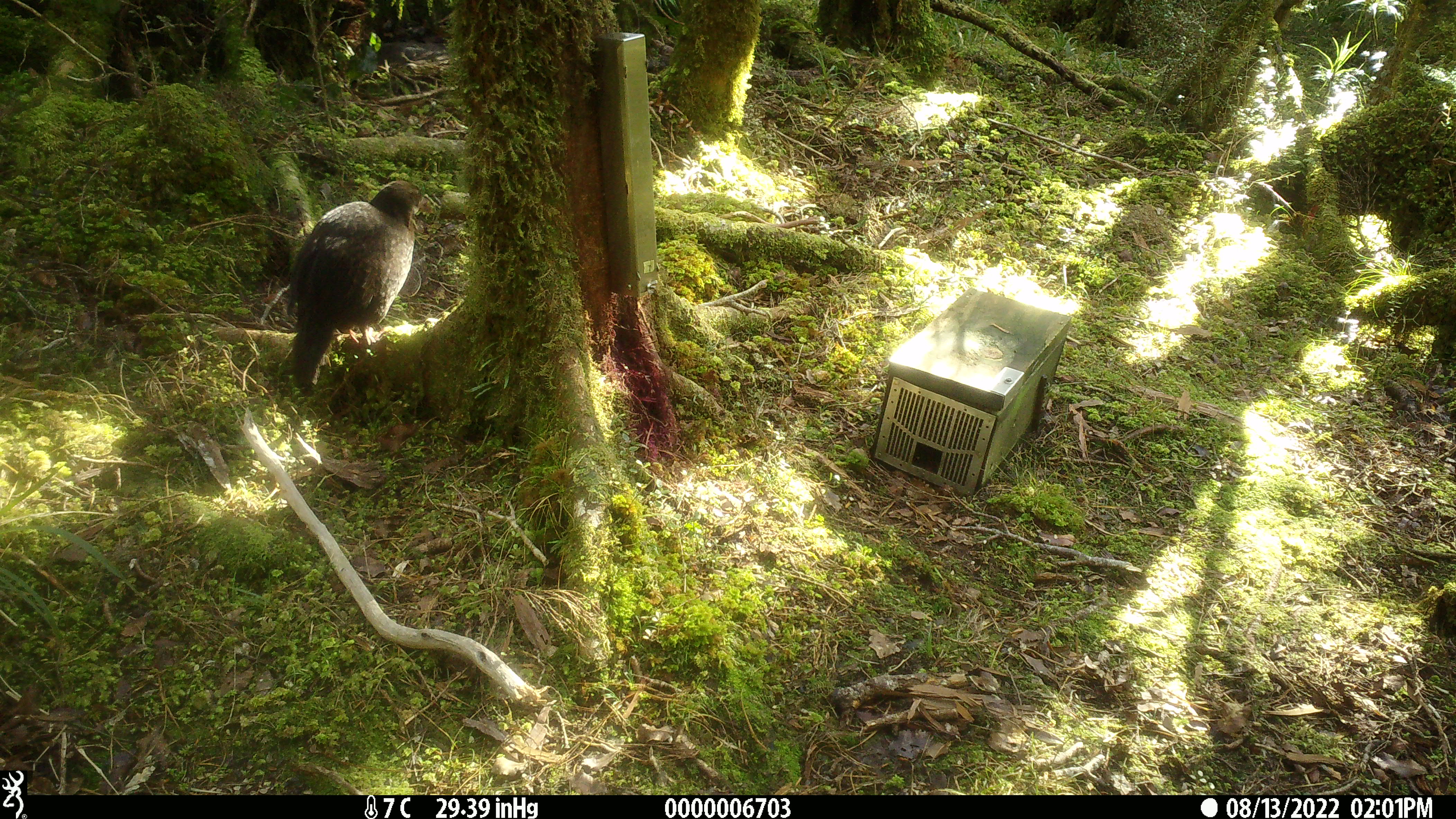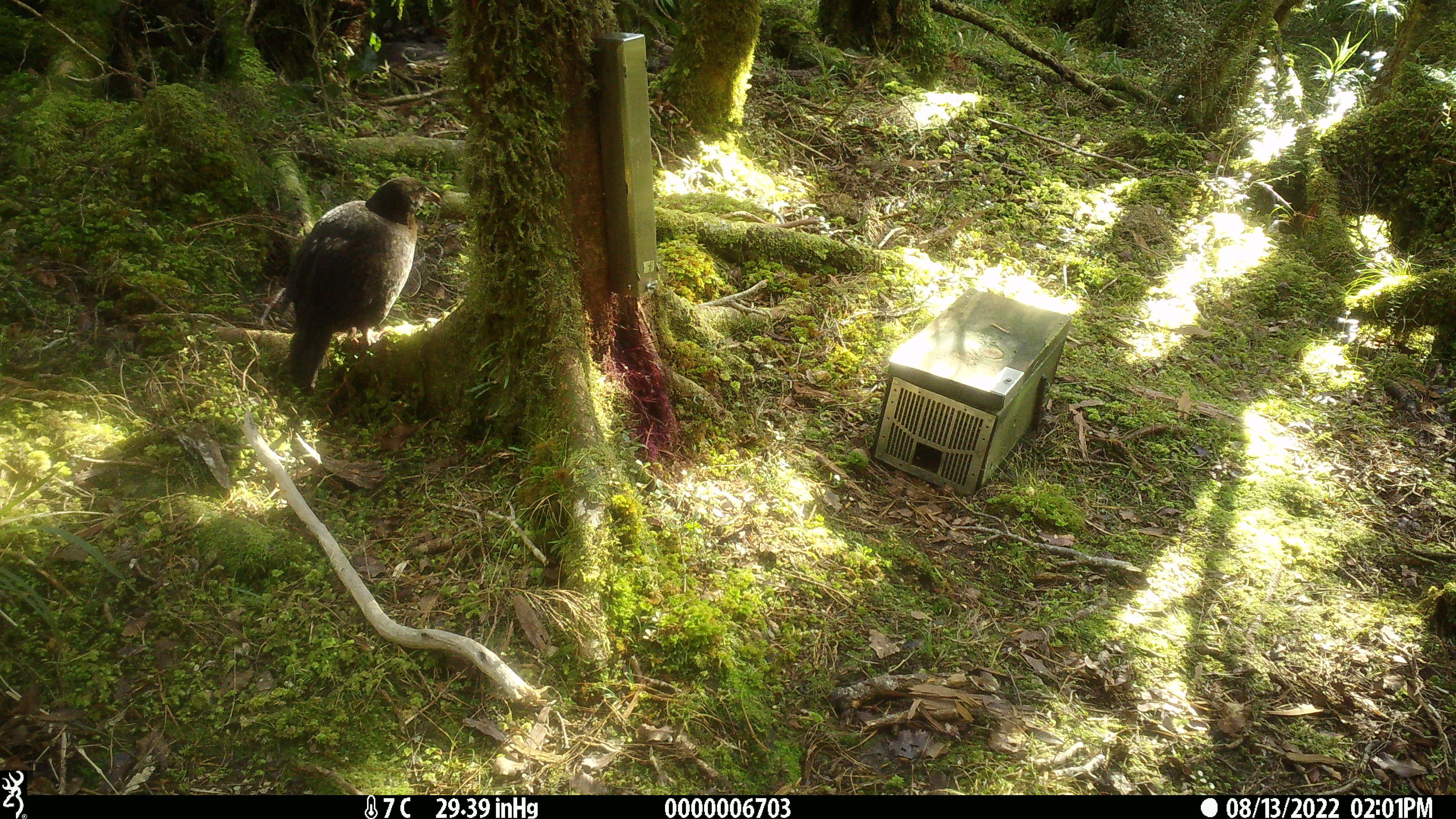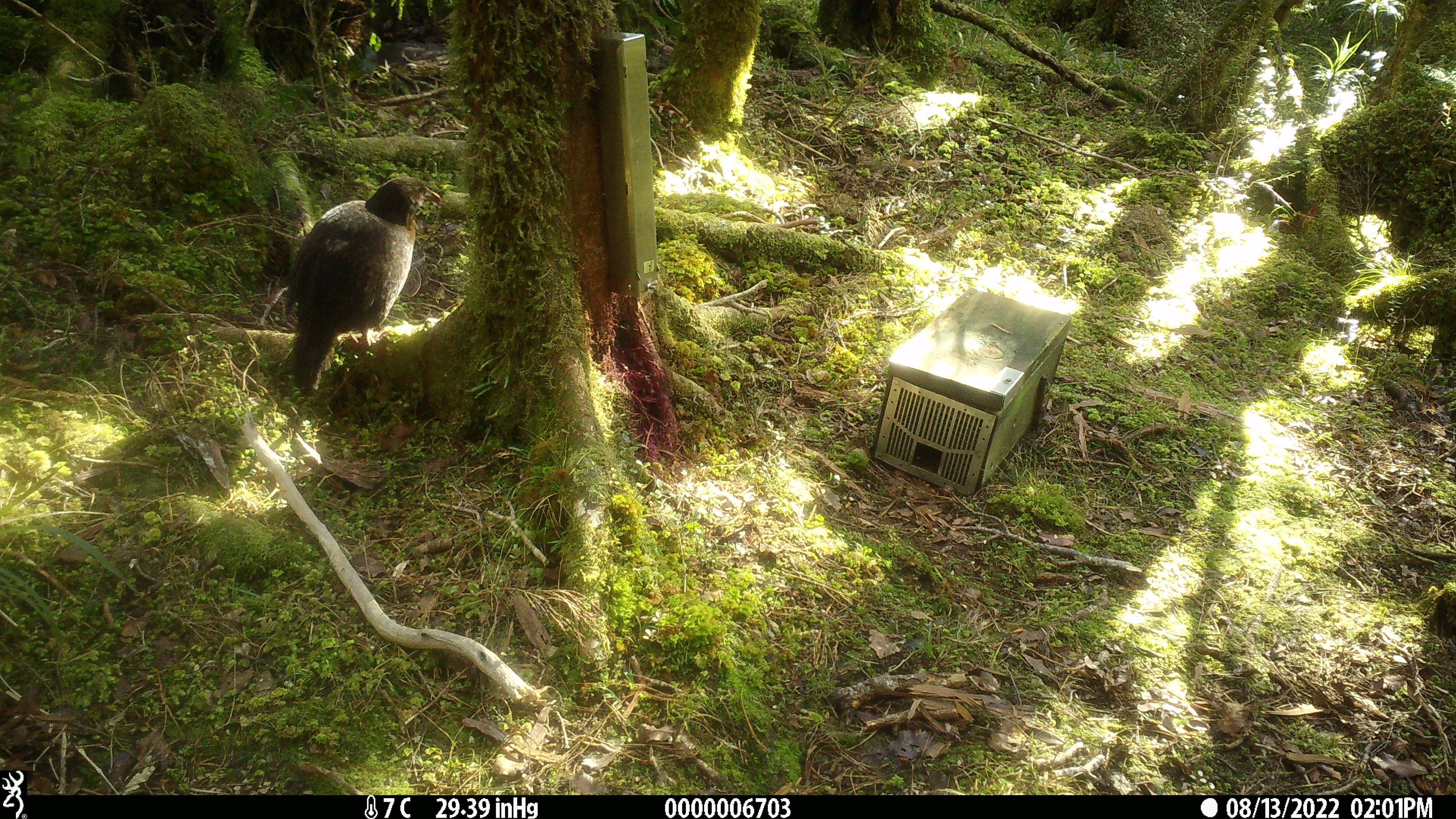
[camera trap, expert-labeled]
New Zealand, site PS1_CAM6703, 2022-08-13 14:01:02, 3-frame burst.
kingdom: Animalia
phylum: Chordata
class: Aves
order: Gruiformes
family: Rallidae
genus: Gallirallus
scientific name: Gallirallus australis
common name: weka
Weka (Gallirallus australis).